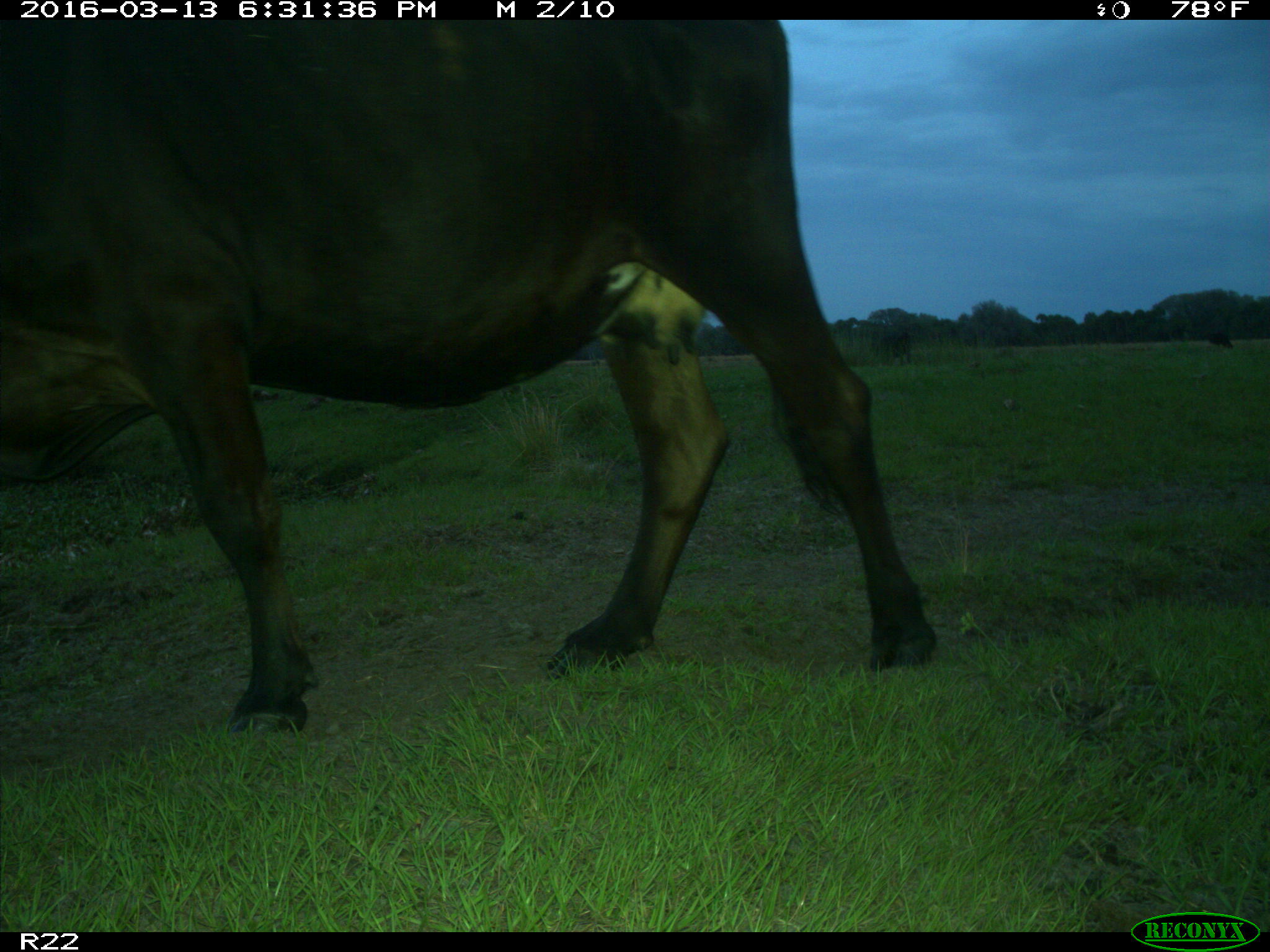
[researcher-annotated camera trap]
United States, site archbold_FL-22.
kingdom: Animalia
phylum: Chordata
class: Mammalia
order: Artiodactyla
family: Bovidae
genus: Bos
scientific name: Bos taurus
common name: domestic cow